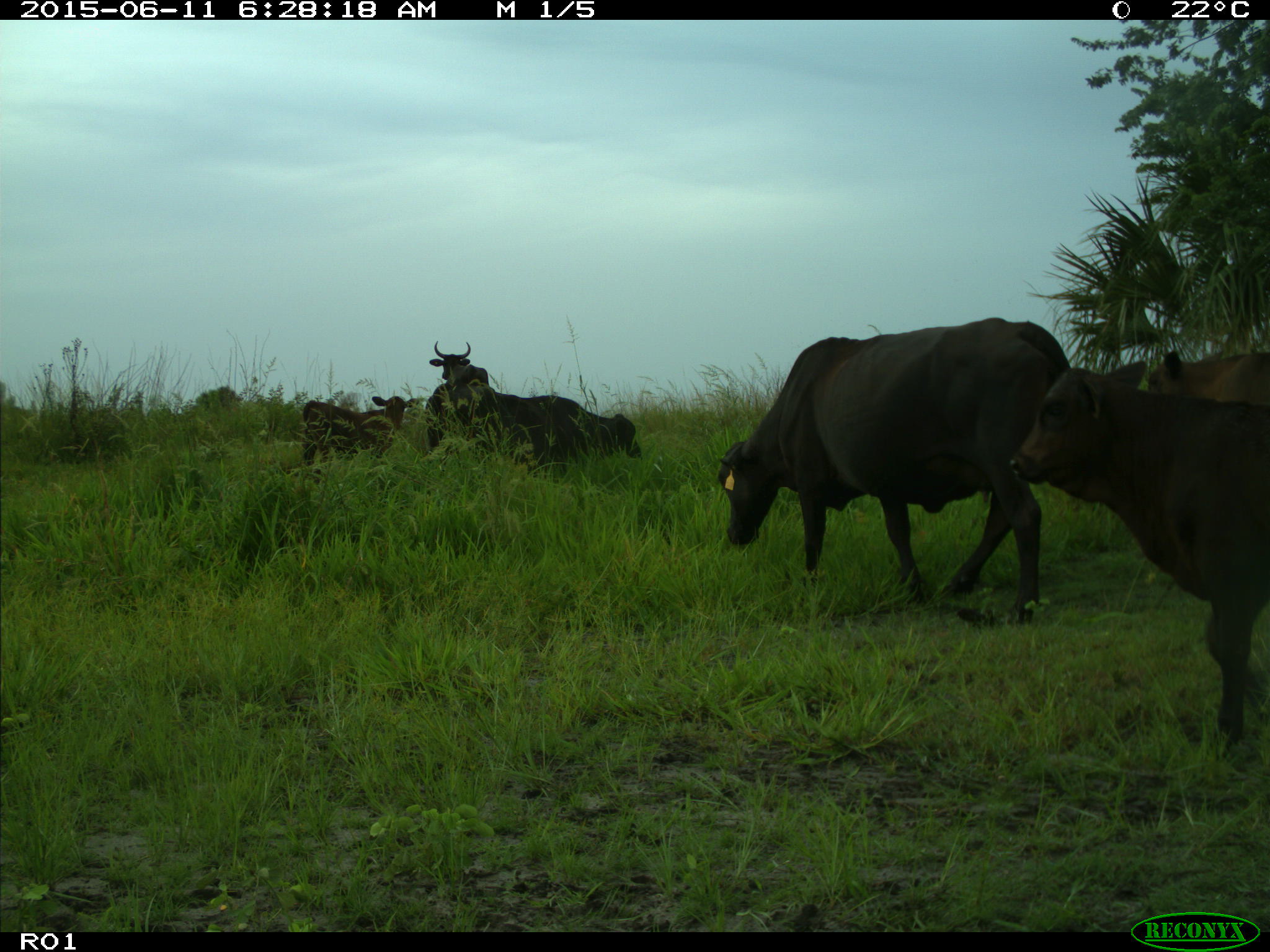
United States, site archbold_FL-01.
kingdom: Animalia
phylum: Chordata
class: Mammalia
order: Artiodactyla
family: Bovidae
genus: Bos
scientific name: Bos taurus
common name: domestic cow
Bos taurus (domestic cow).